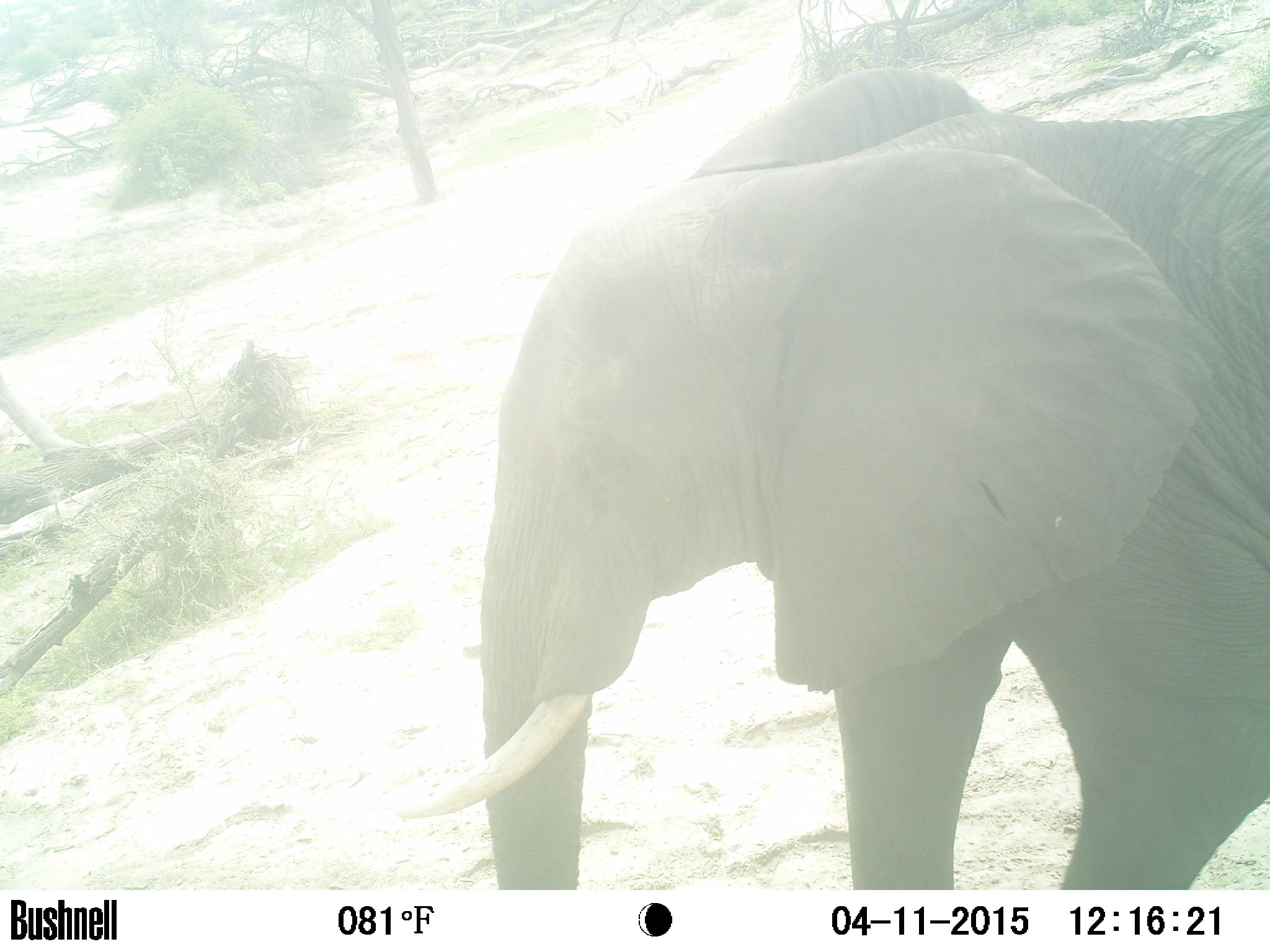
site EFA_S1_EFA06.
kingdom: Animalia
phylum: Chordata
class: Mammalia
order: Proboscidea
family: Elephantidae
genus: Loxodonta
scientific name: Loxodonta africana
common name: african bush elephant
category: elephant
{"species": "elephant (african bush elephant) (Loxodonta africana)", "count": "1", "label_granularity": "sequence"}